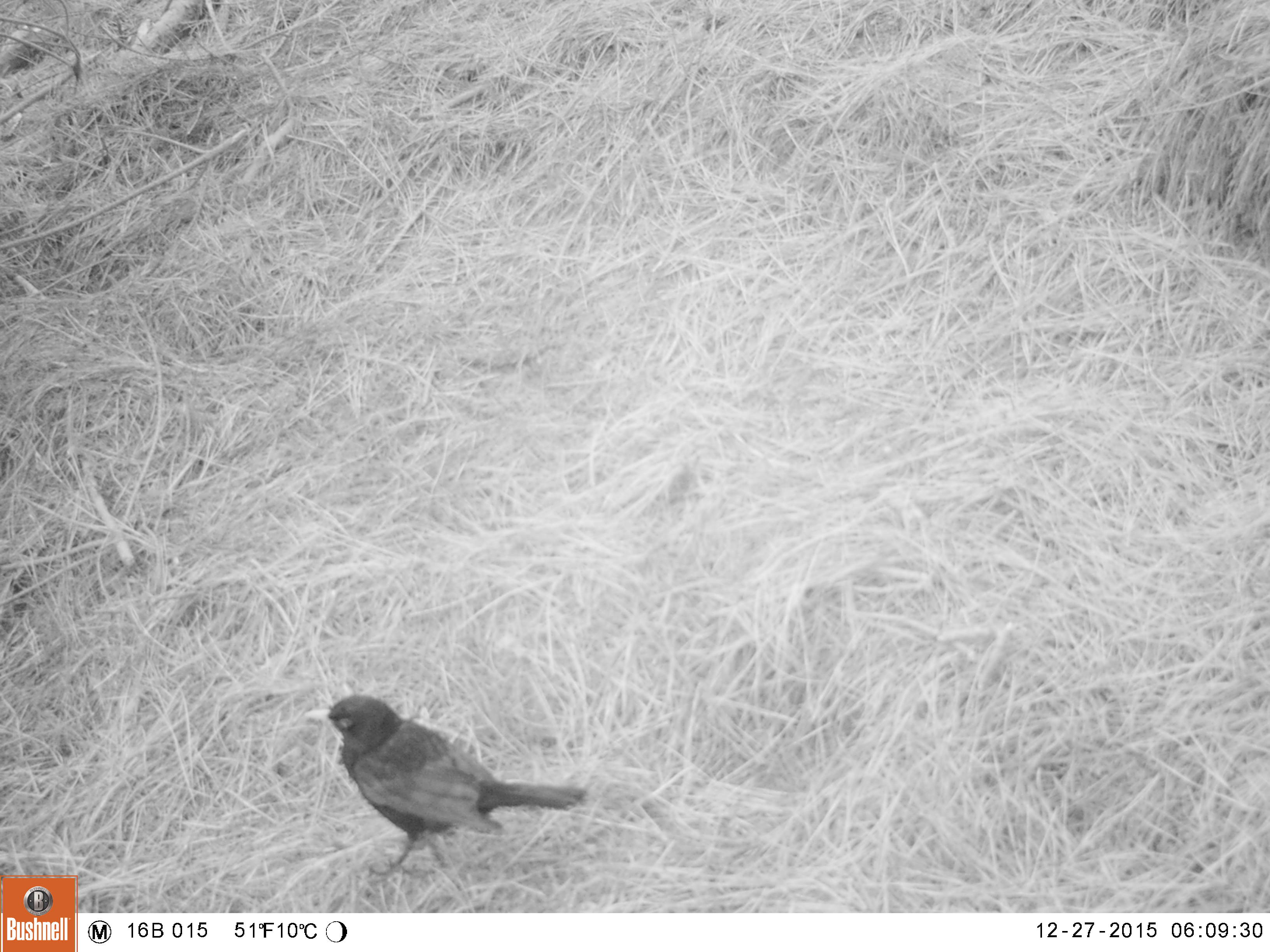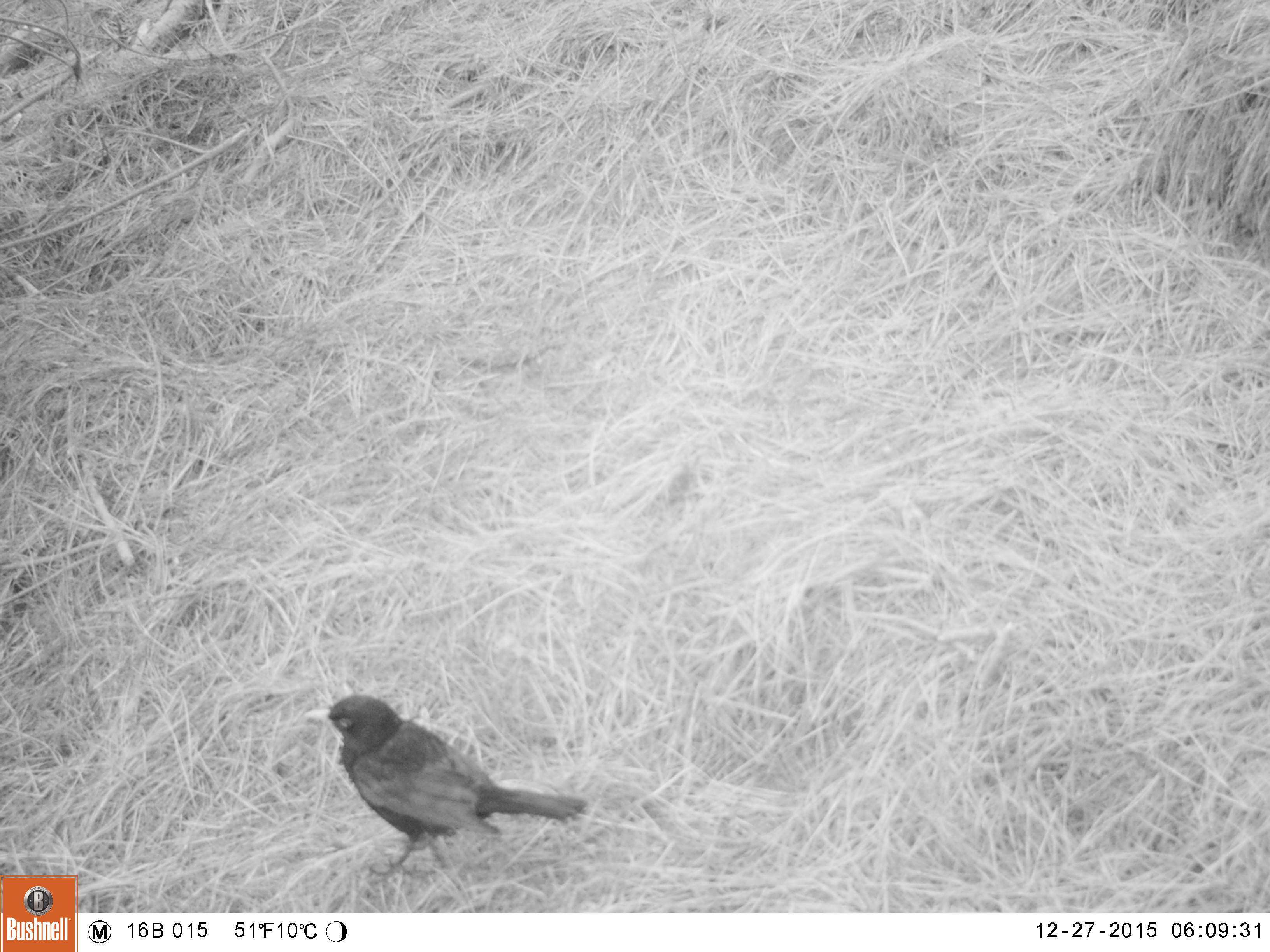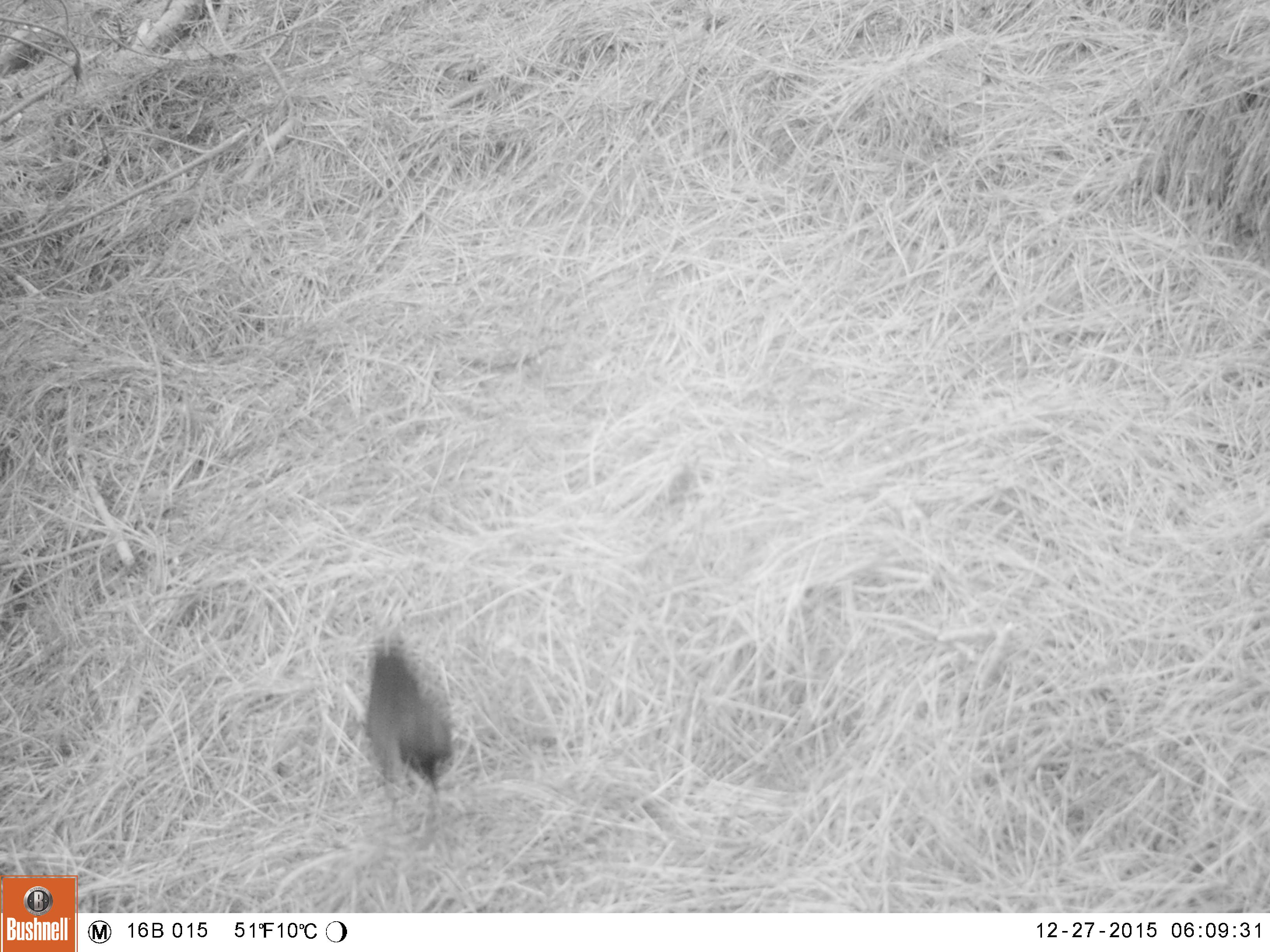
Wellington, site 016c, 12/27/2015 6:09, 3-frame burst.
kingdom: Animalia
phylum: Chordata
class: Aves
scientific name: Aves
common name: bird